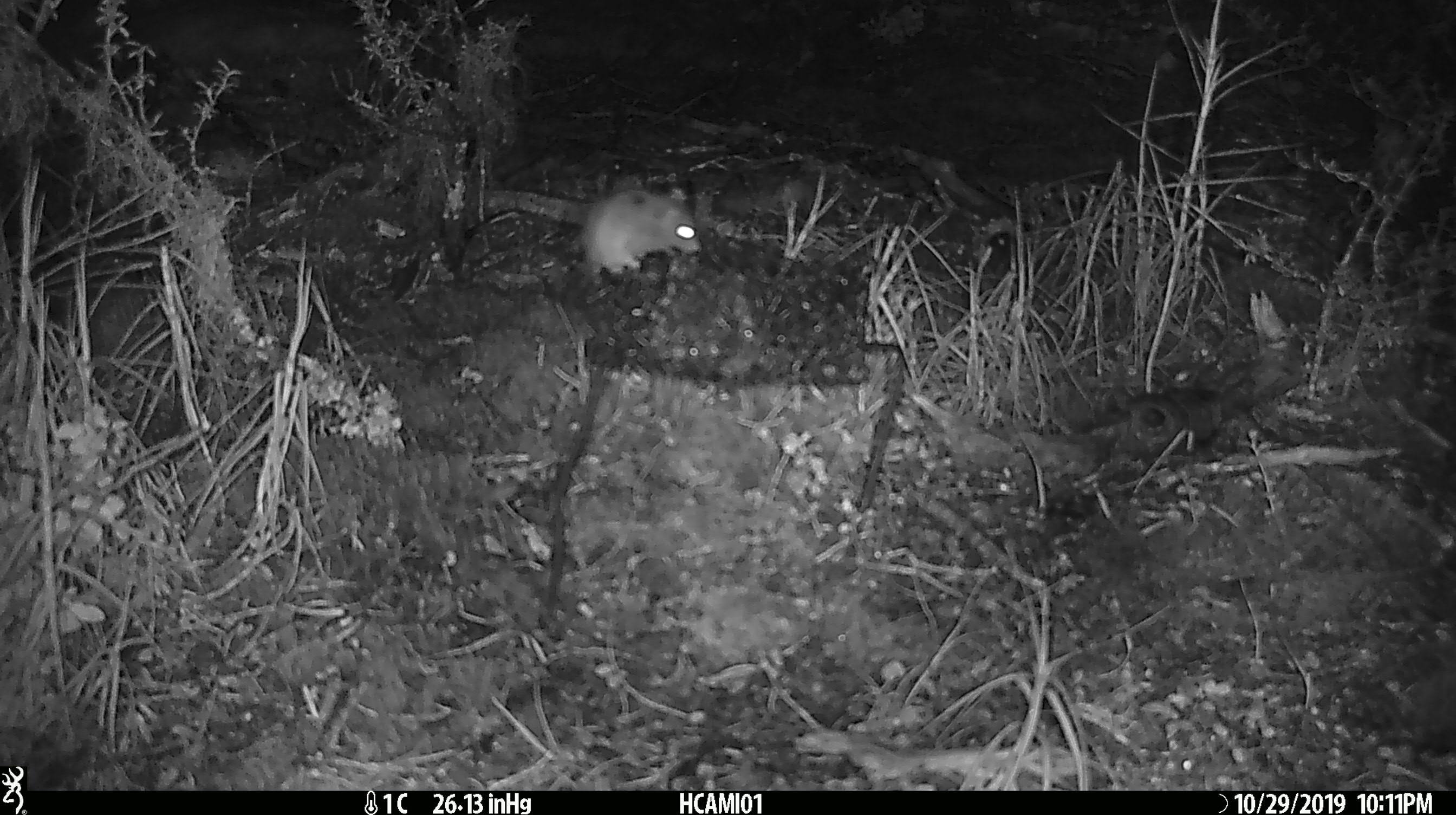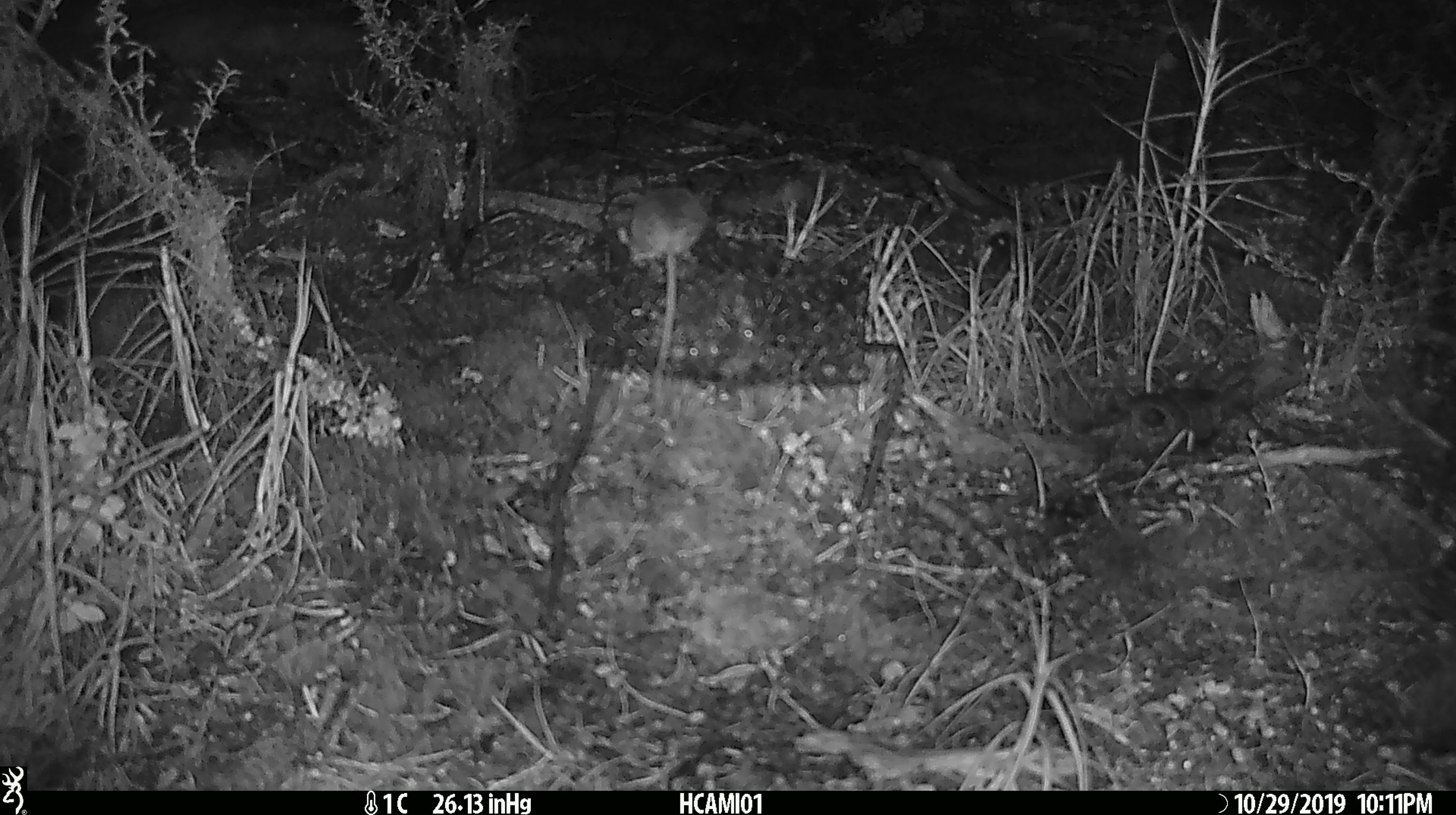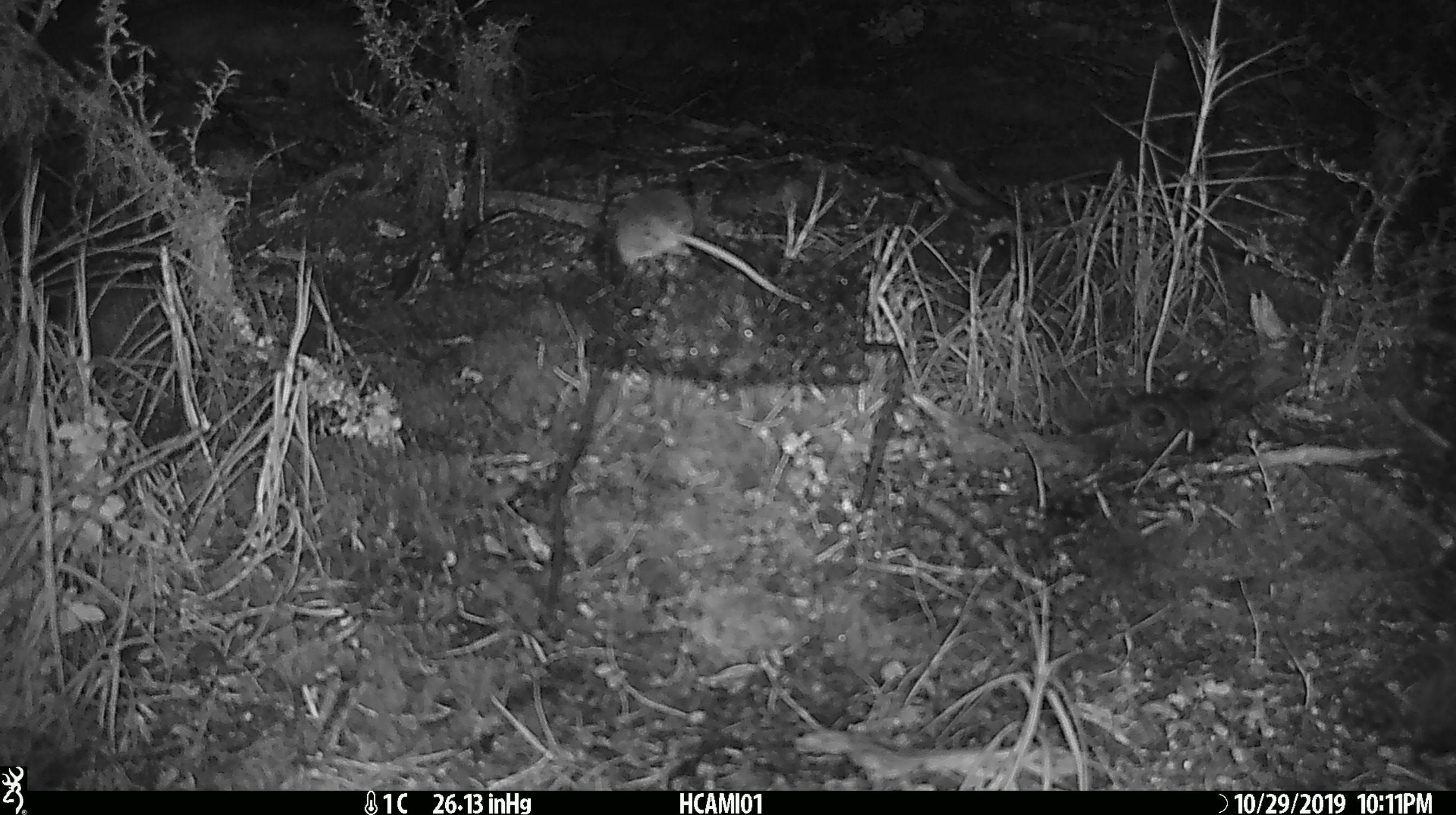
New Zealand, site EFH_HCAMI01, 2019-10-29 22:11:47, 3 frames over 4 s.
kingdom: Animalia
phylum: Chordata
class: Mammalia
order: Rodentia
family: Muridae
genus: Mus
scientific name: Mus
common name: mouse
Mouse (Mus).